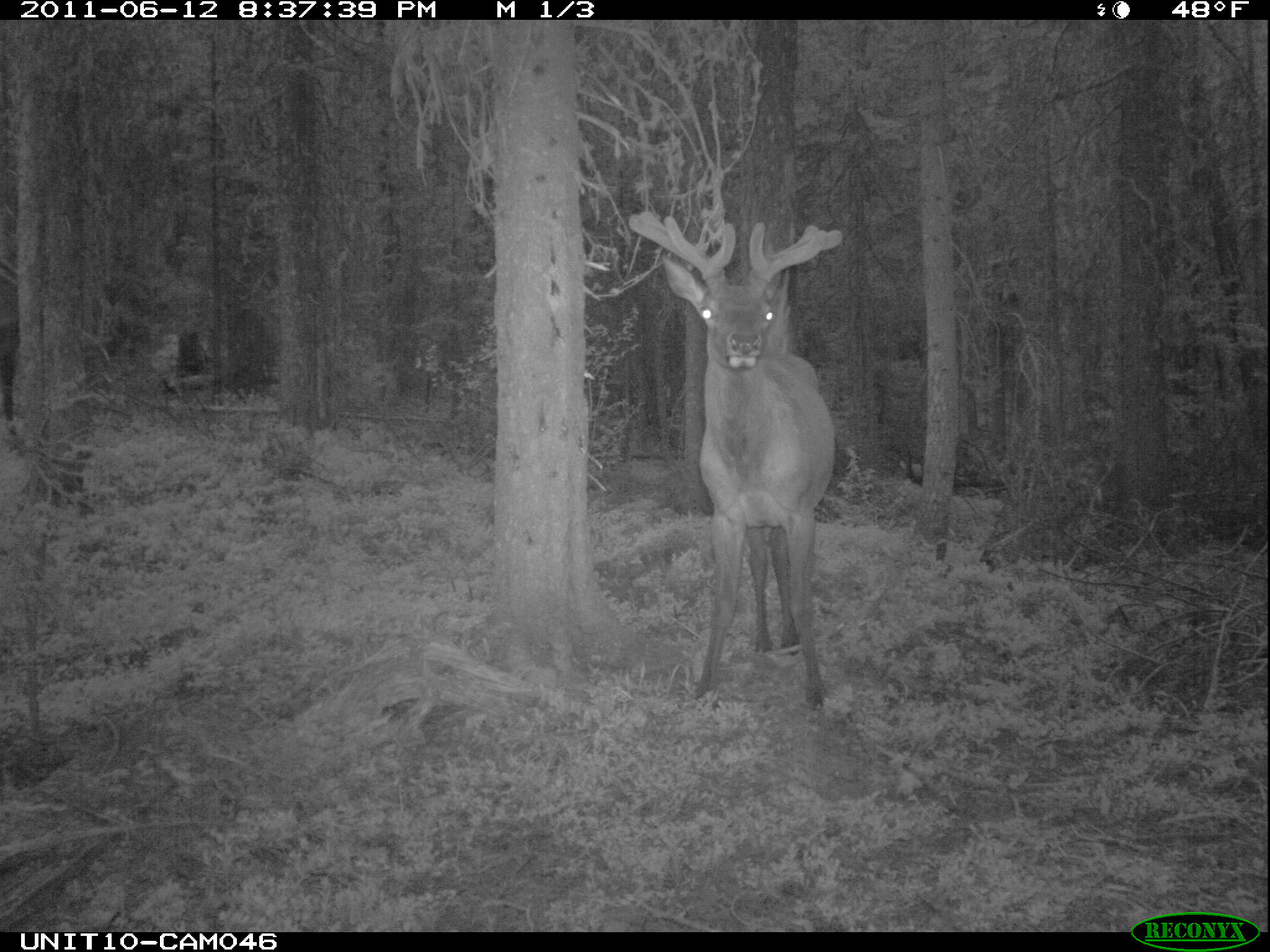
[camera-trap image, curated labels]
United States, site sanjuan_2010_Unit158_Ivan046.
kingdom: Animalia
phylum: Chordata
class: Mammalia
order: Artiodactyla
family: Cervidae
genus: Cervus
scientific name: Cervus elaphus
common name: red deer